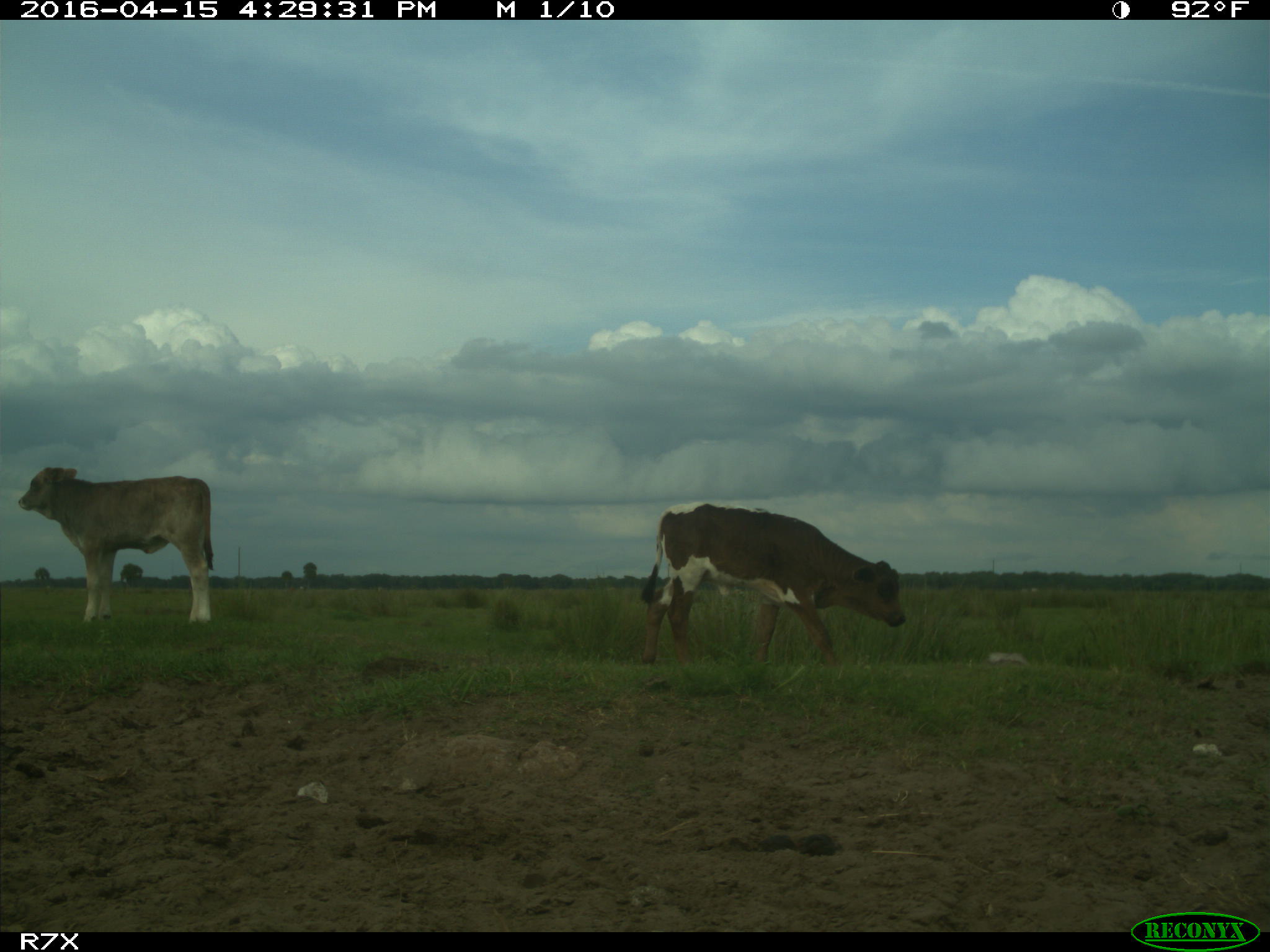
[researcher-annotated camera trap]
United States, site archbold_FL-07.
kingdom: Animalia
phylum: Chordata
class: Mammalia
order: Artiodactyla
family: Bovidae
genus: Bos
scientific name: Bos taurus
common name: domestic cow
Bos taurus (domestic cow).